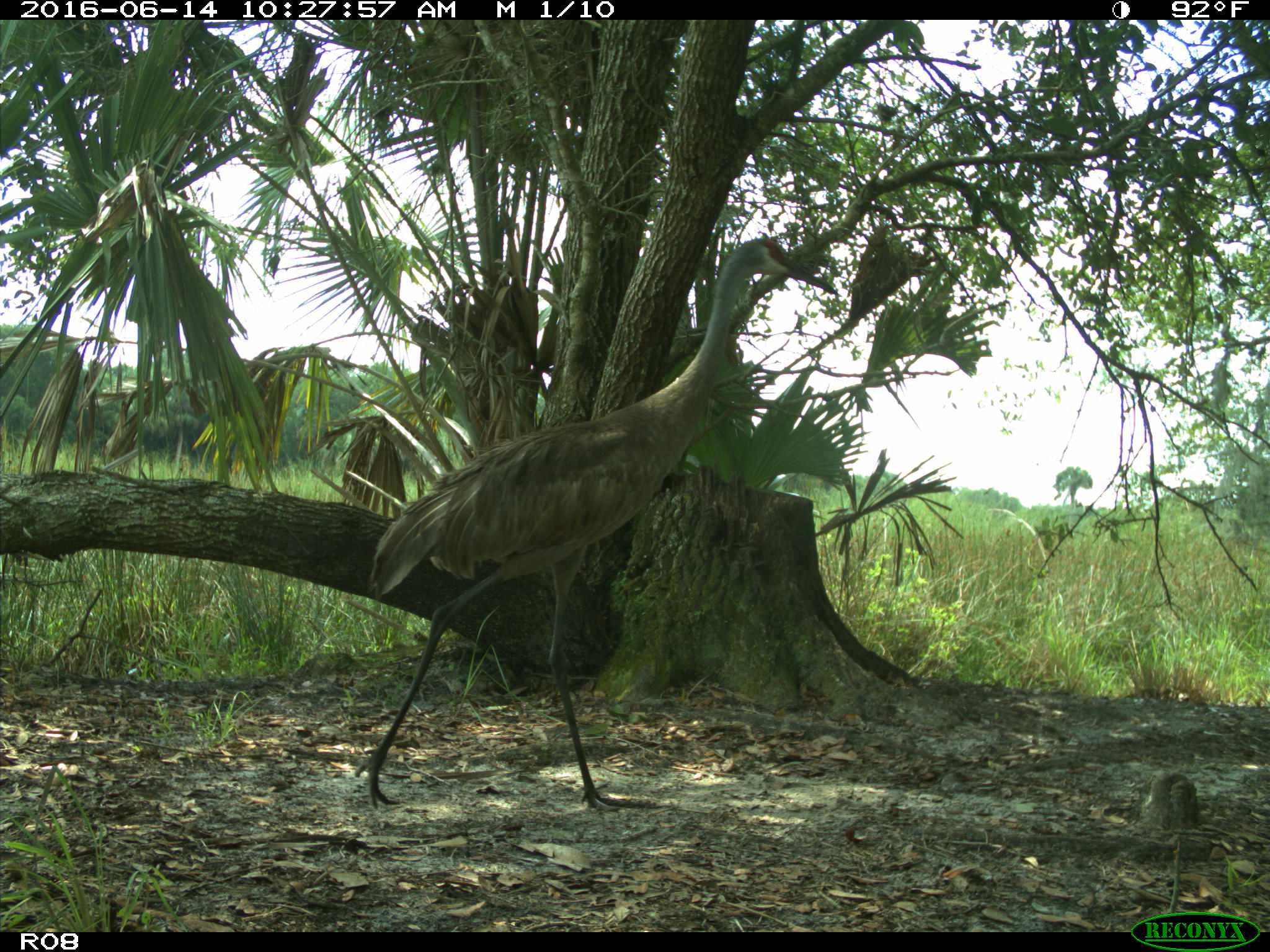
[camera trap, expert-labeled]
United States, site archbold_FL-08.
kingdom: Animalia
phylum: Chordata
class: Aves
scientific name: Aves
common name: birds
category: unidentified bird